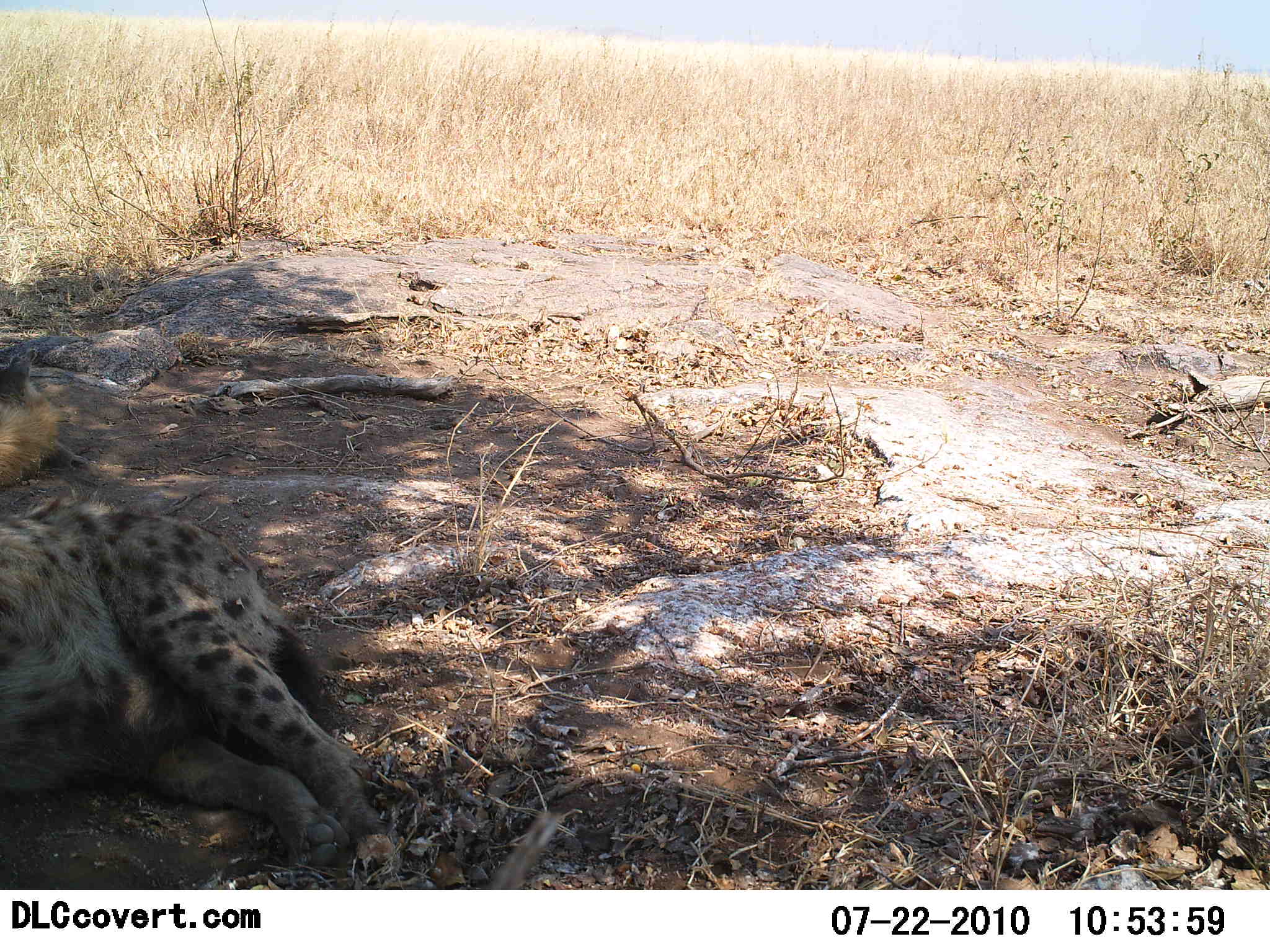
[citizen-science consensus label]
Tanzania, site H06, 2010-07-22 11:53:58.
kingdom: Animalia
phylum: Chordata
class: Mammalia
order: Carnivora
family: Hyaenidae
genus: Crocuta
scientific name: Crocuta crocuta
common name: spotted hyena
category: hyenaspotted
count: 1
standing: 0%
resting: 100%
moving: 0%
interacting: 0%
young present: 0%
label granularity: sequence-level